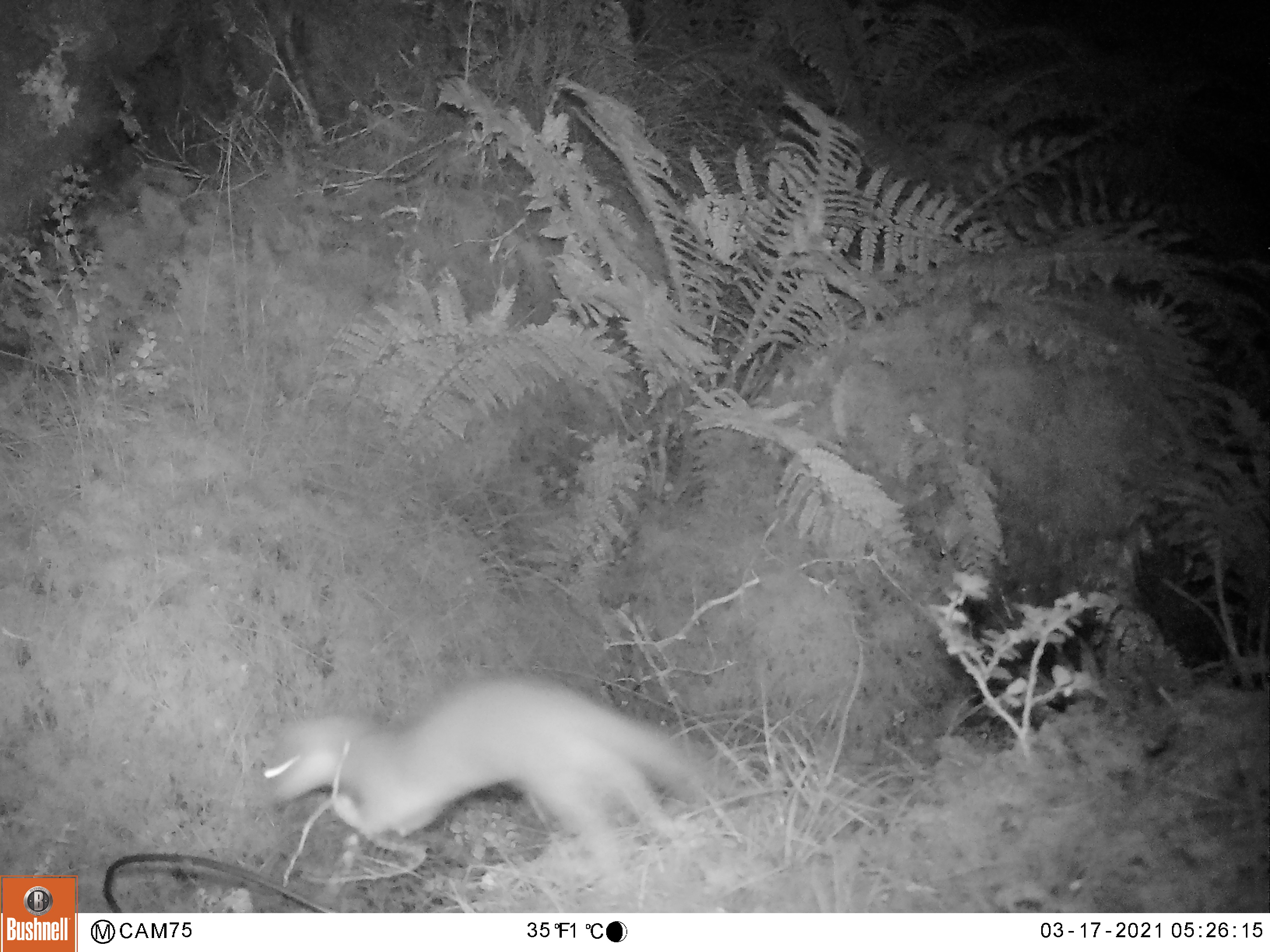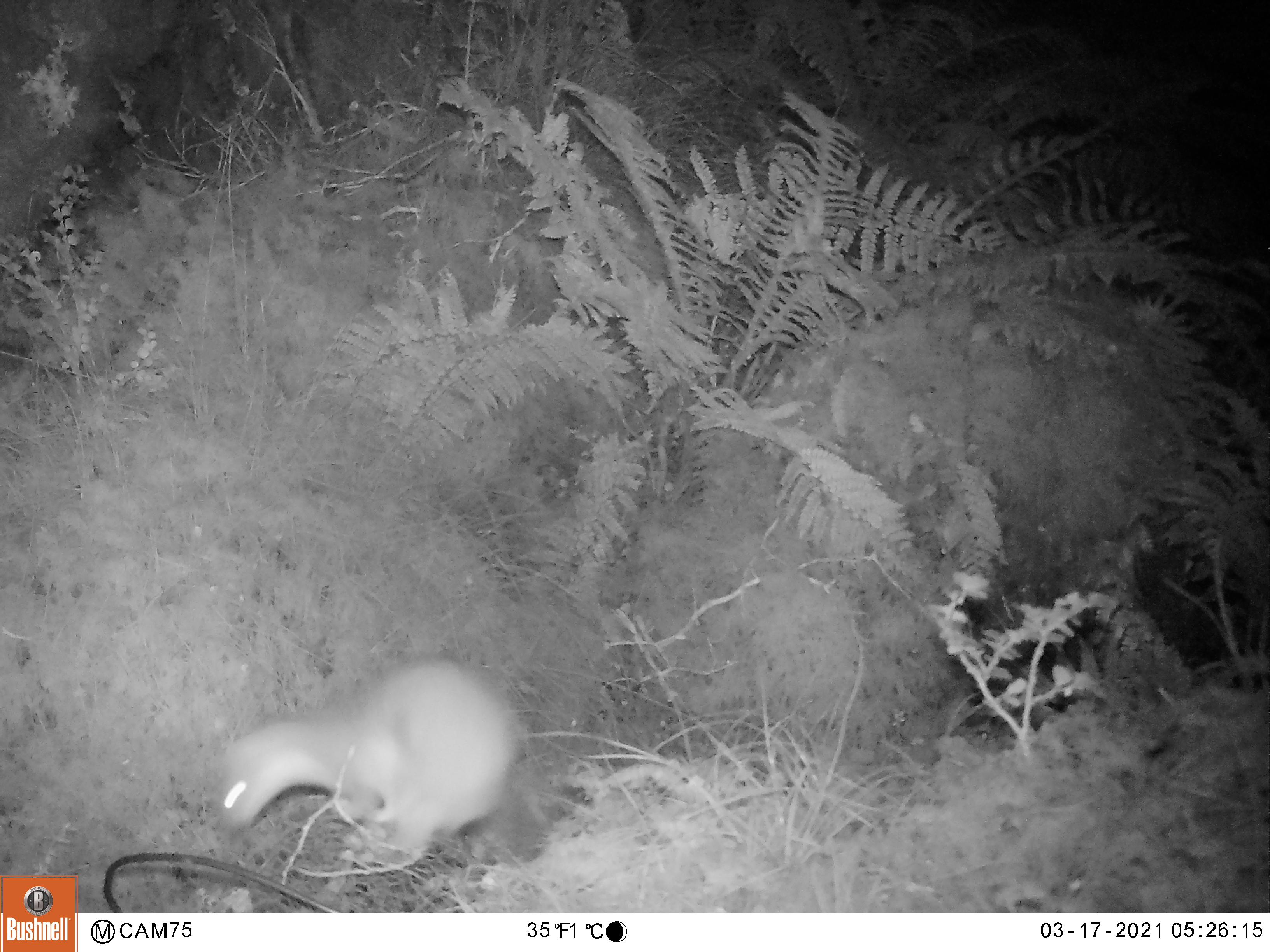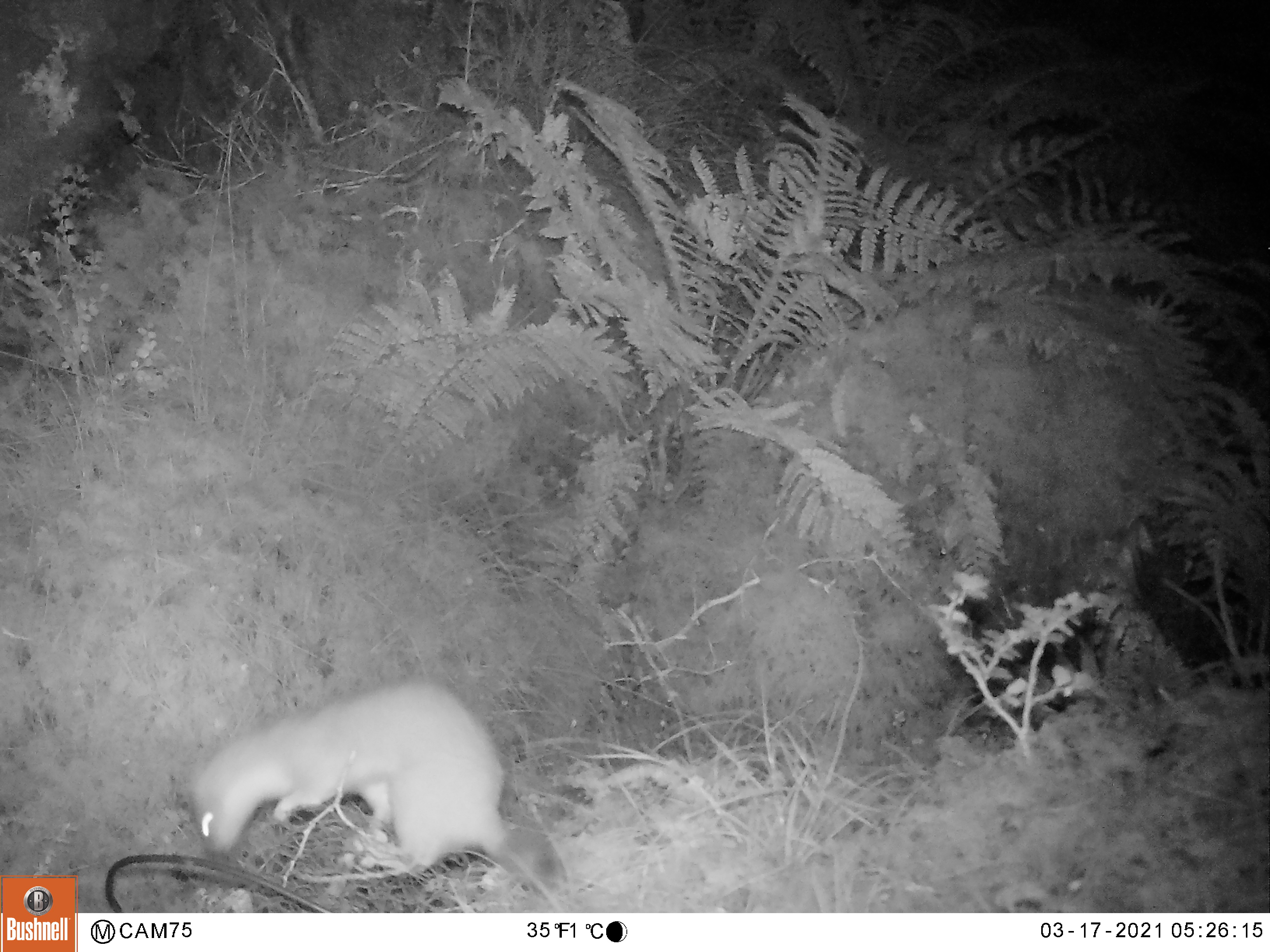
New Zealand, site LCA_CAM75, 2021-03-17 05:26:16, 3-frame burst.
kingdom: Animalia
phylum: Chordata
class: Mammalia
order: Carnivora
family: Mustelidae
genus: Mustela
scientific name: Mustela erminea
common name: stoat